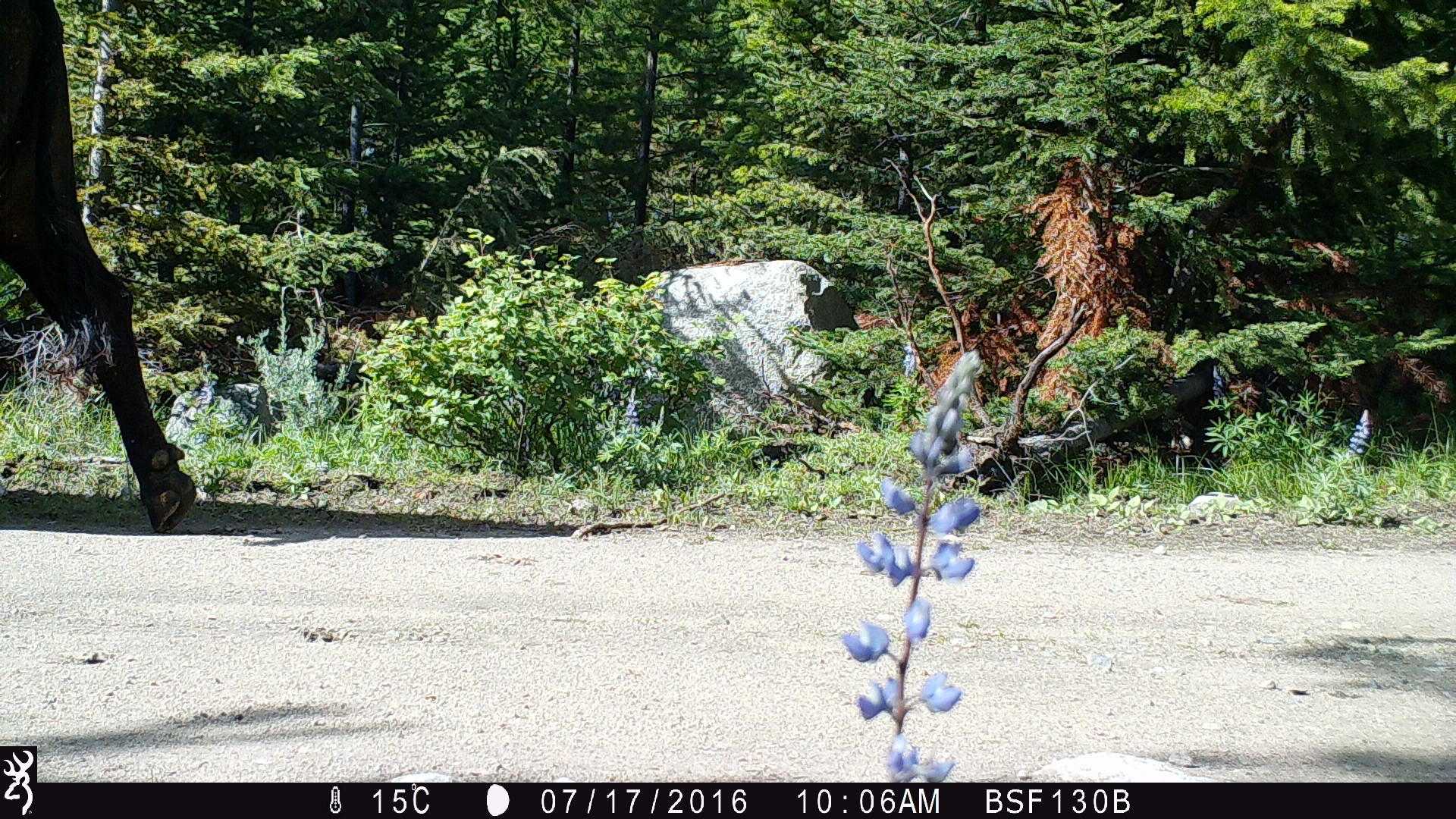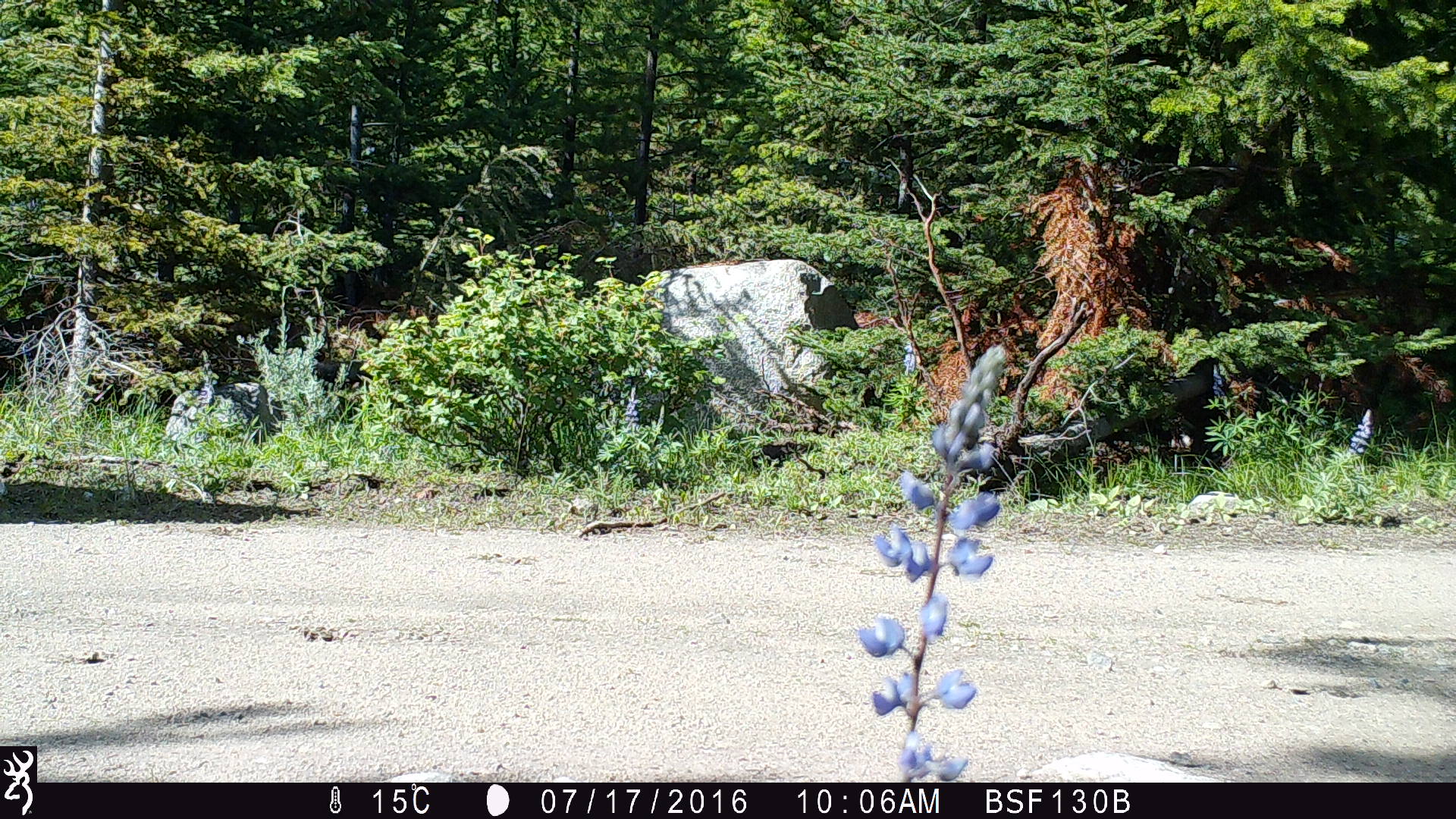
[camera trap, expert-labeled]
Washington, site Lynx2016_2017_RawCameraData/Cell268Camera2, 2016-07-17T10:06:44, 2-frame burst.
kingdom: Animalia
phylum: Chordata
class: Mammalia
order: Artiodactyla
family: Bovidae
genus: Bos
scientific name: Bos taurus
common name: domestic cattle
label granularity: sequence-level